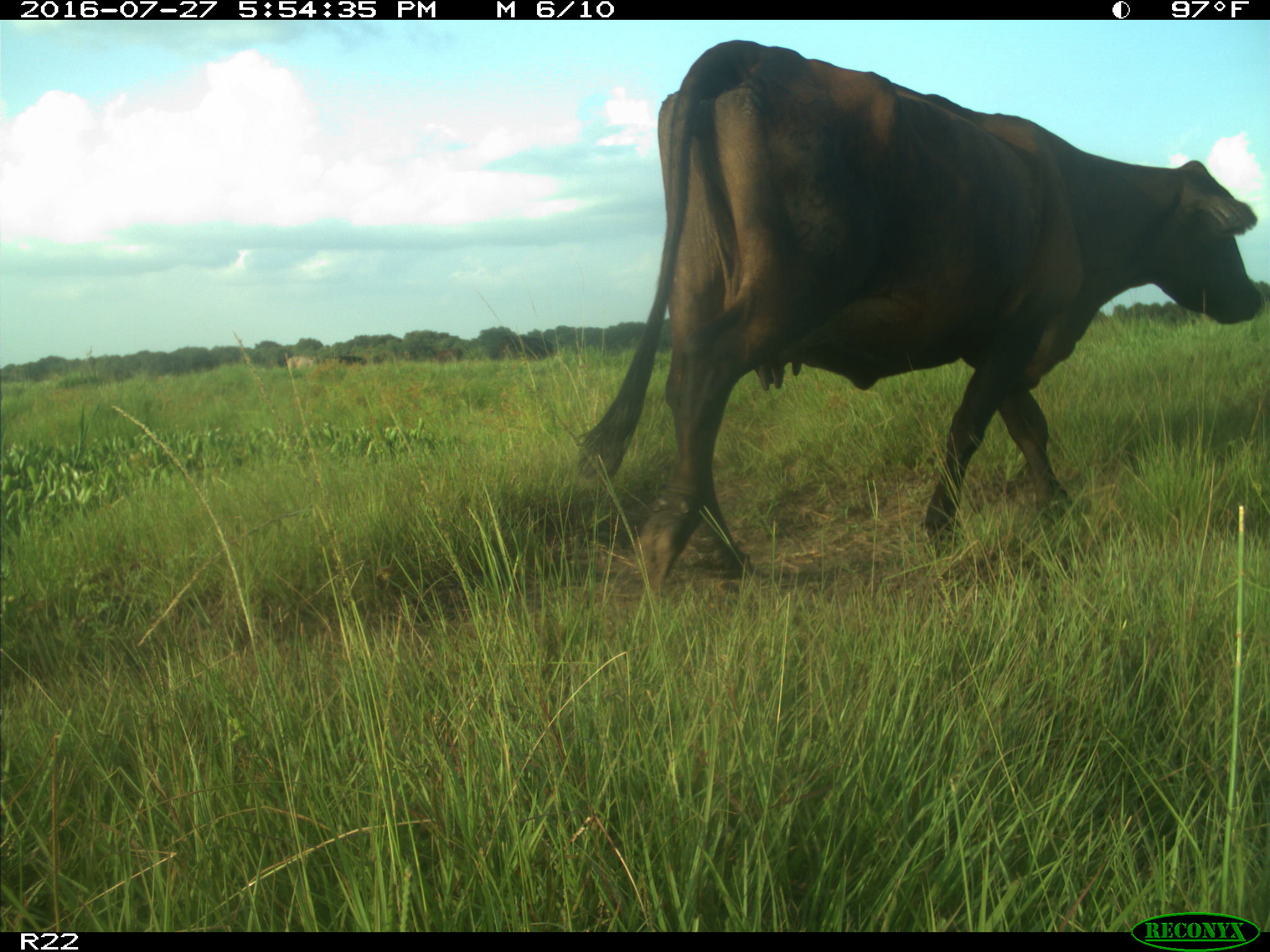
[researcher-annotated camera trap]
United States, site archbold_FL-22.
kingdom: Animalia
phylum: Chordata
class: Mammalia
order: Artiodactyla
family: Bovidae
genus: Bos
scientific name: Bos taurus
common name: domestic cow